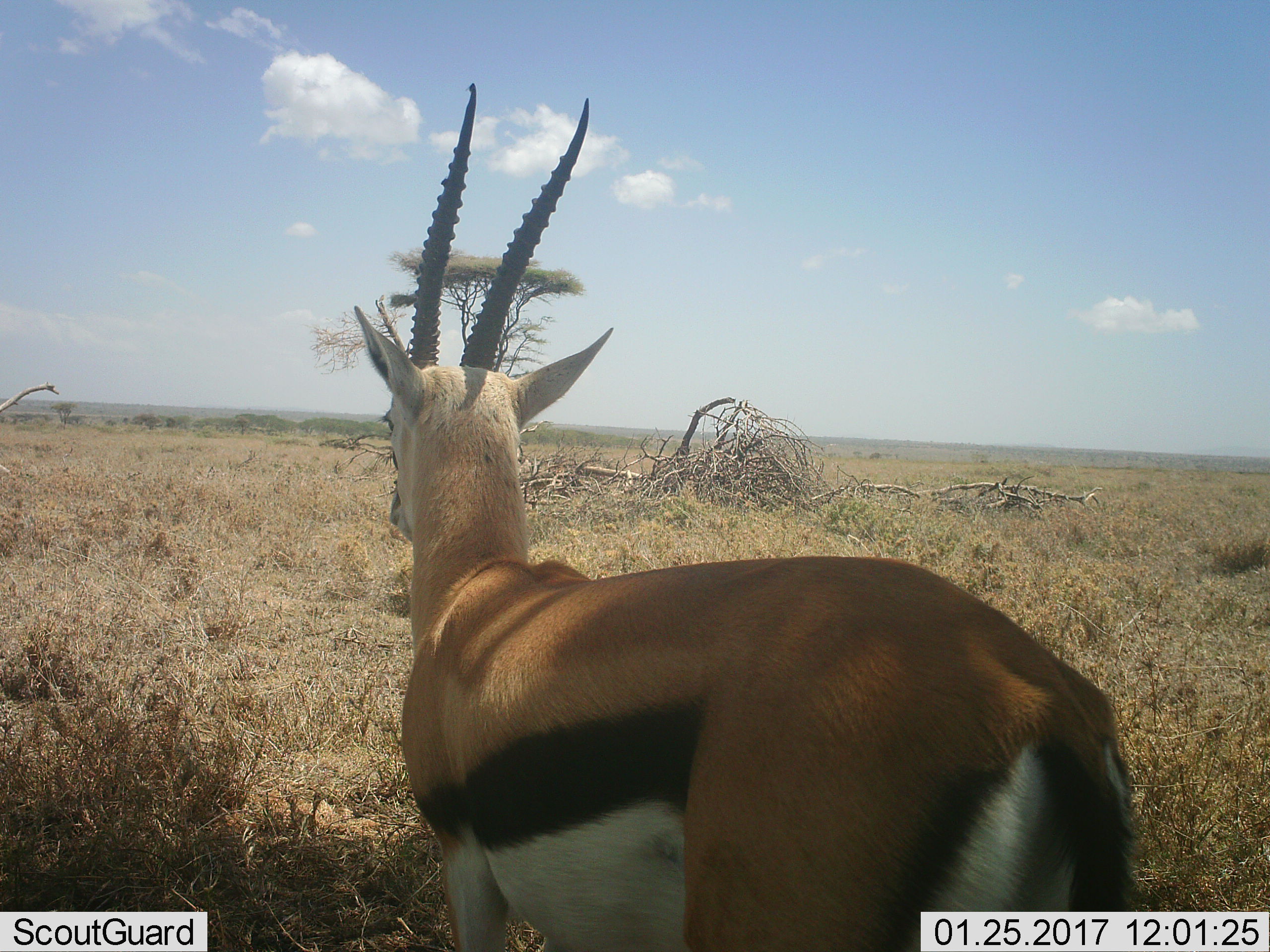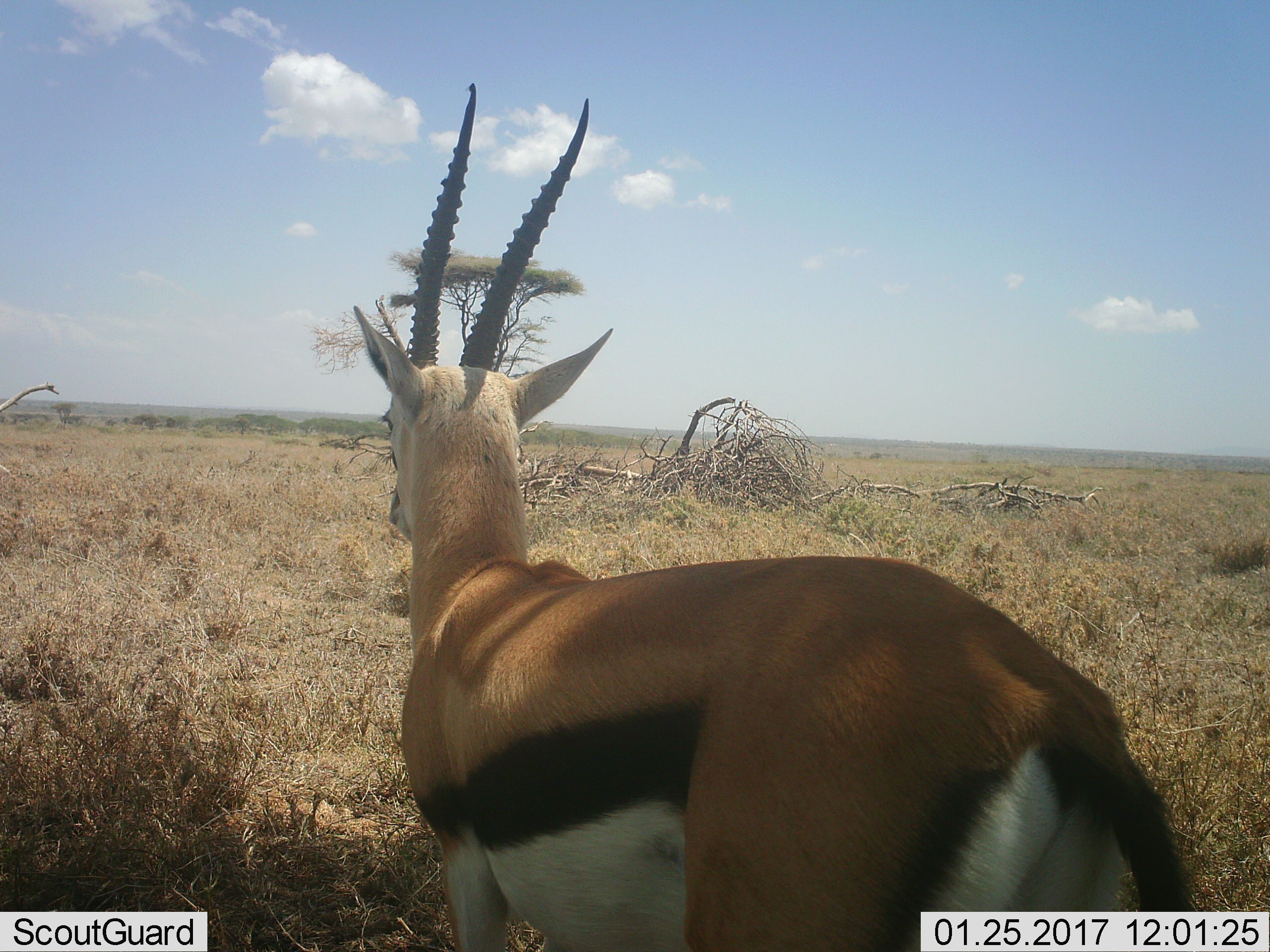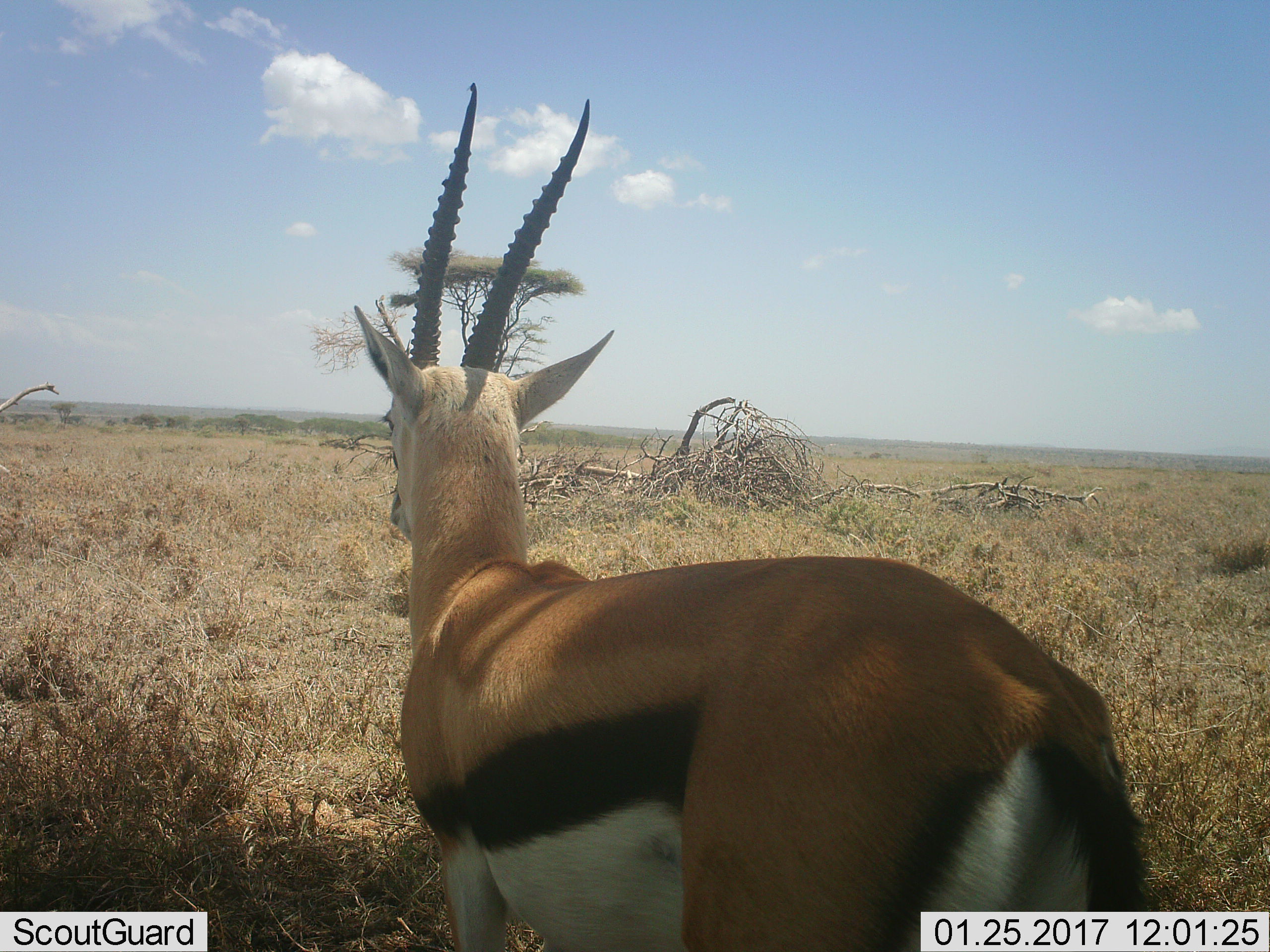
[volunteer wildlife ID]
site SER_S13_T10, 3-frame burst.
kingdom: Animalia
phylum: Chordata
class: Mammalia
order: Artiodactyla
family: Bovidae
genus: Eudorcas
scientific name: Eudorcas thomsonii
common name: thomson's gazelle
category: gazellethomsons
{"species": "gazellethomsons (thomson's gazelle) (Eudorcas thomsonii)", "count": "1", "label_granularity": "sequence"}